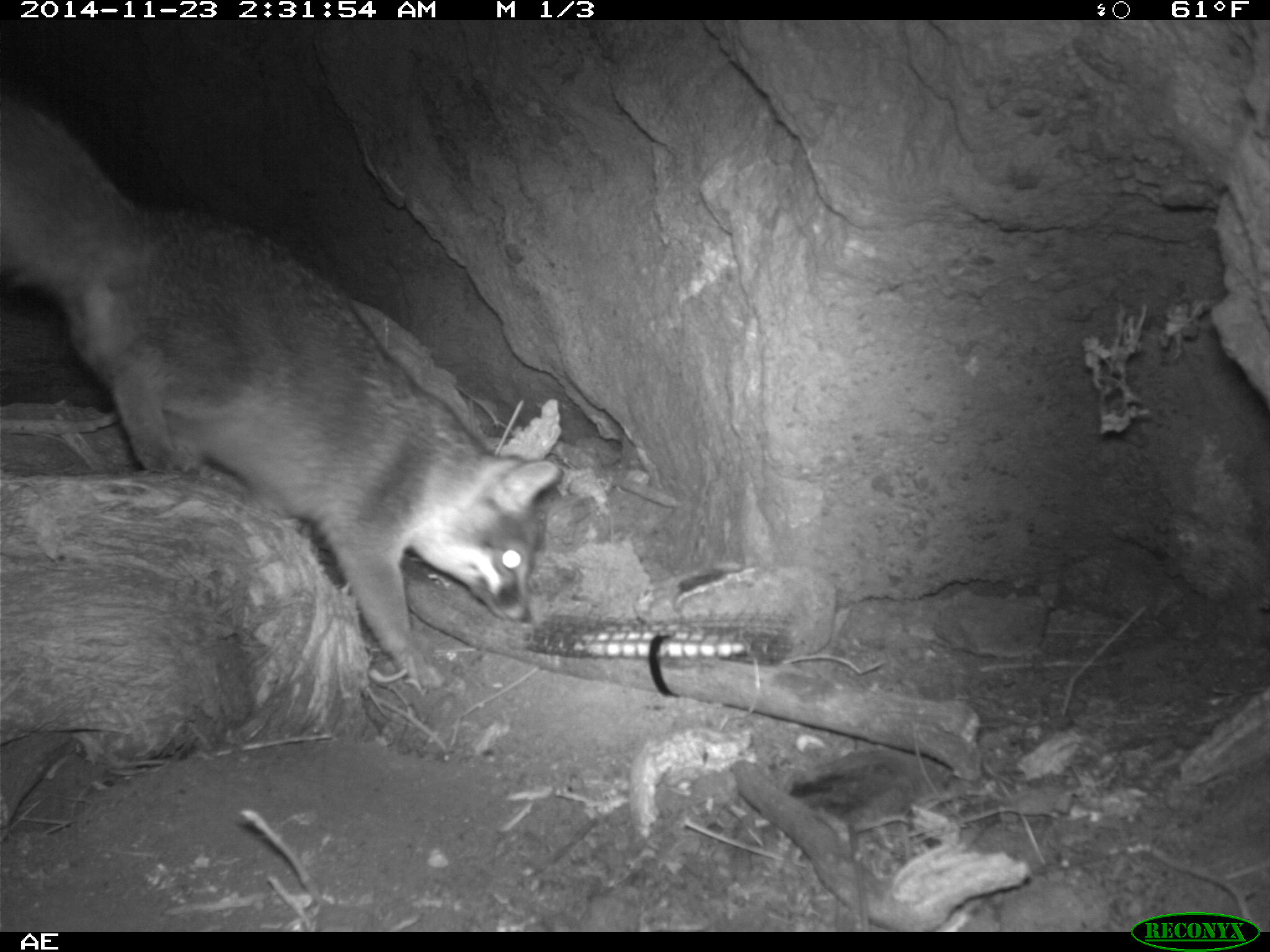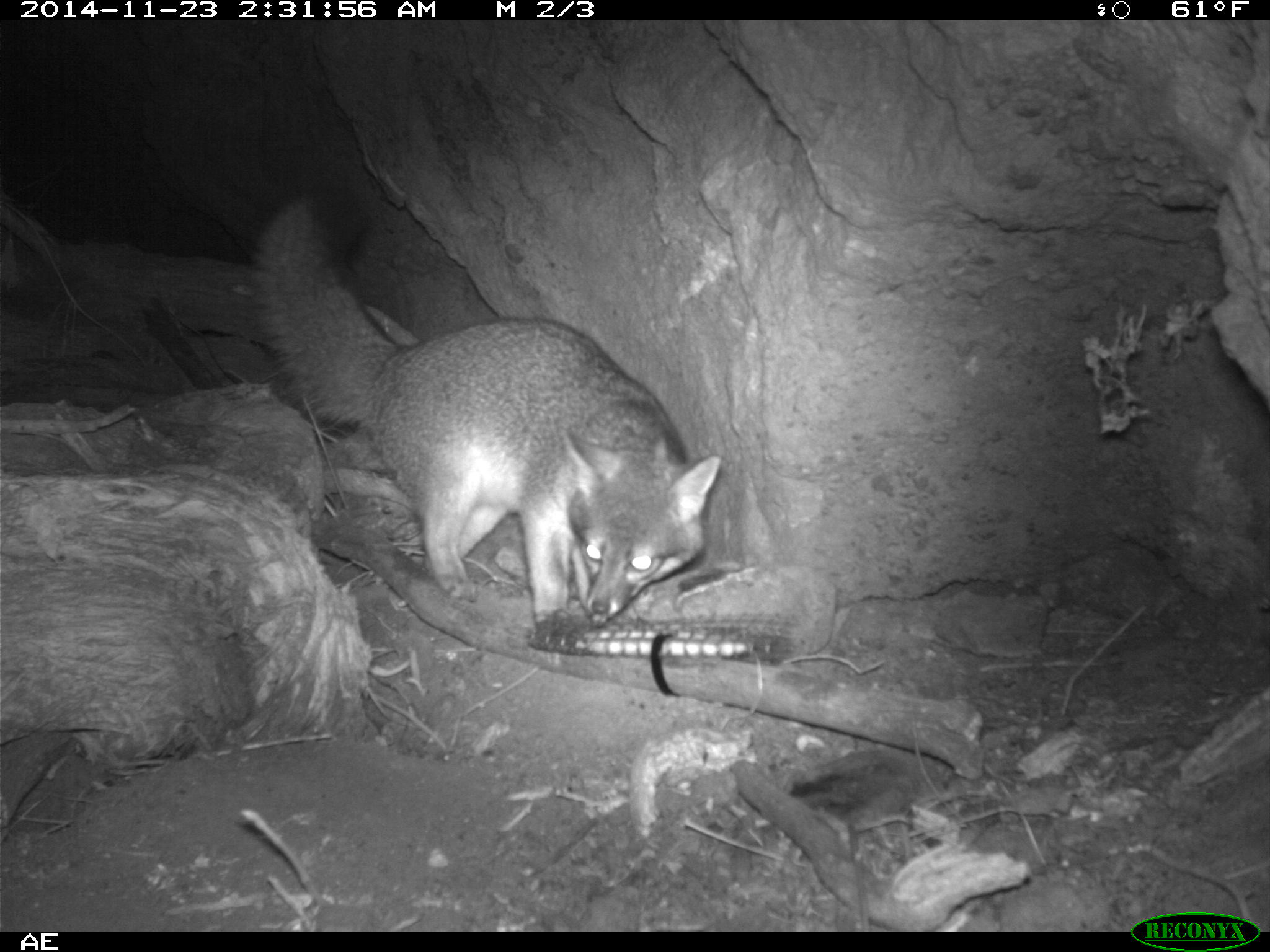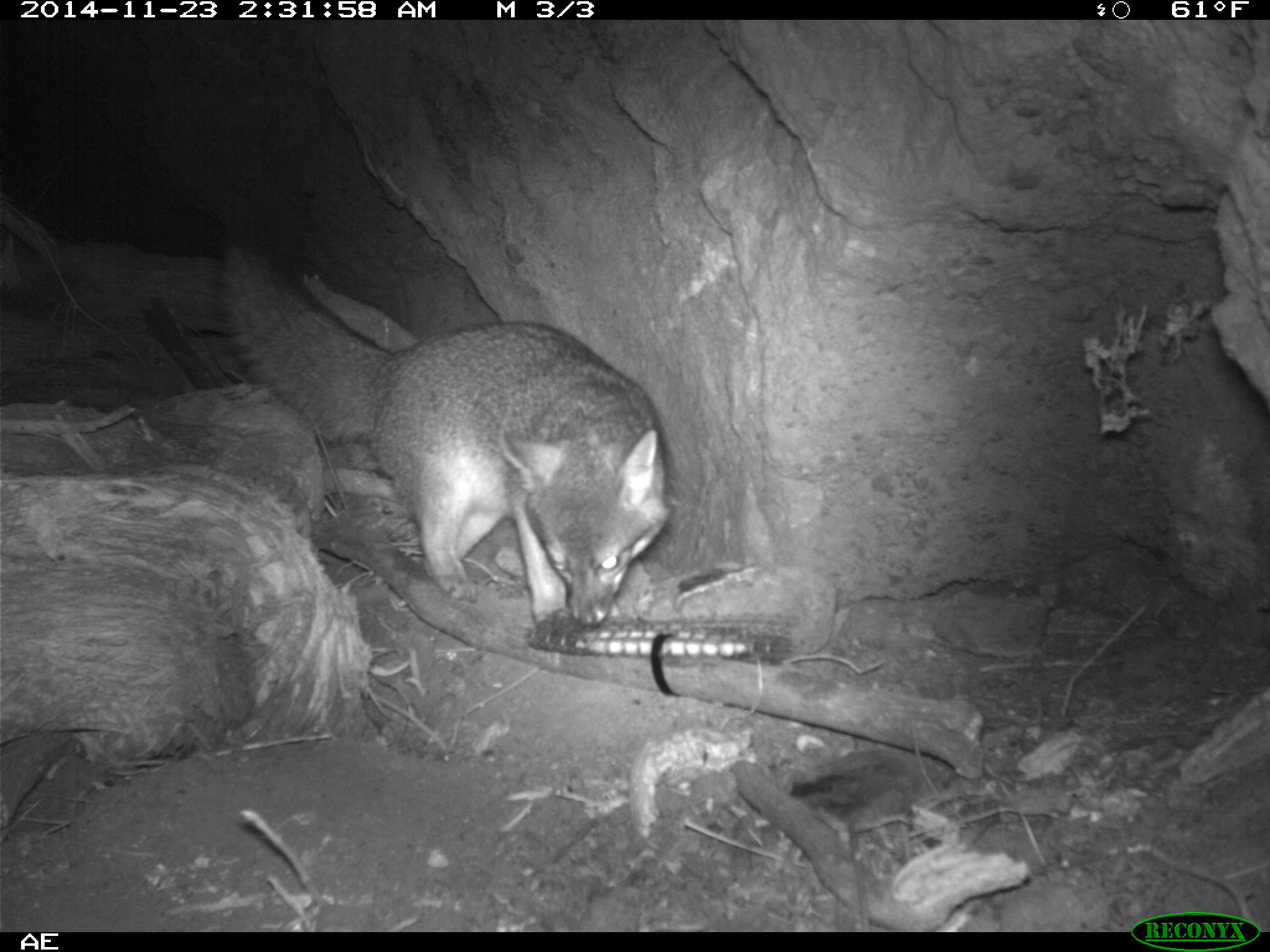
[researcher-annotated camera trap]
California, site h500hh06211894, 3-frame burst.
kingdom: Animalia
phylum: Chordata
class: Mammalia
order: Carnivora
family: Canidae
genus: Urocyon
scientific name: Urocyon littoralis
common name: island fox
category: fox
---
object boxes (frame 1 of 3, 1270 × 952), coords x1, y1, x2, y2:
fox: 0, 92, 564, 685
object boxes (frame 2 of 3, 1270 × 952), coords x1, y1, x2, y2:
fox: 242, 174, 722, 637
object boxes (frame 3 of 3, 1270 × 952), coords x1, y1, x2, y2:
fox: 219, 214, 670, 630